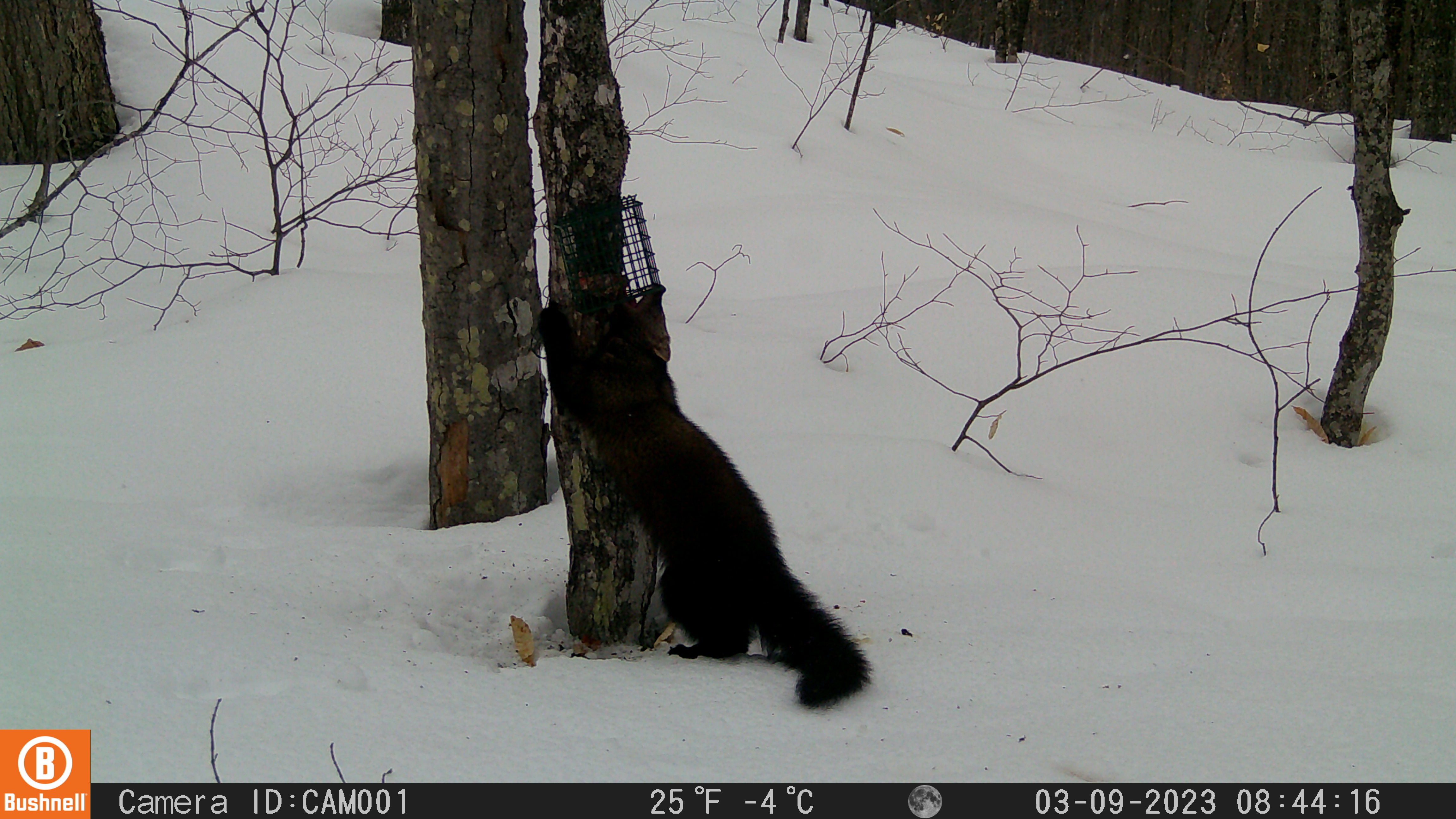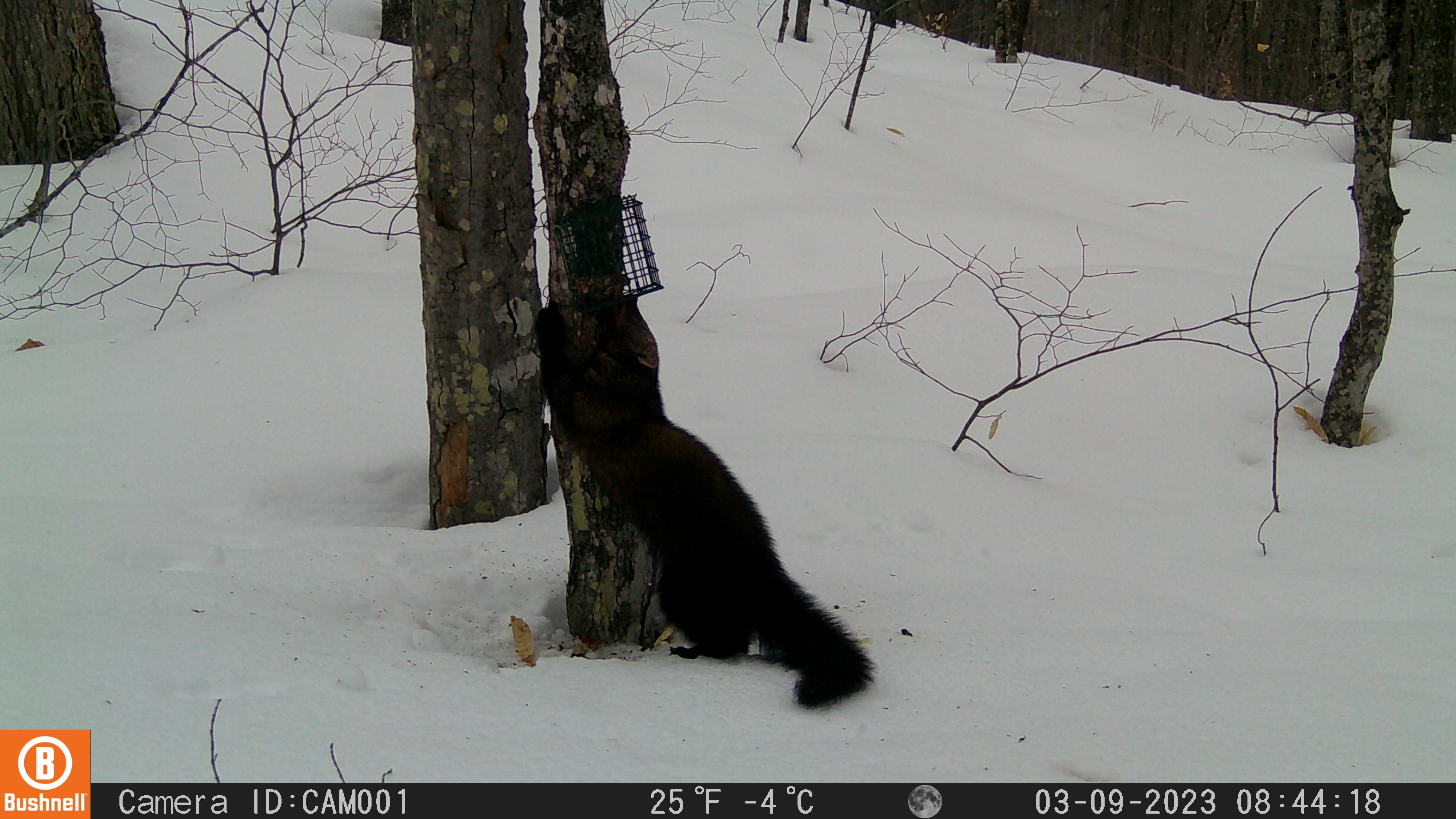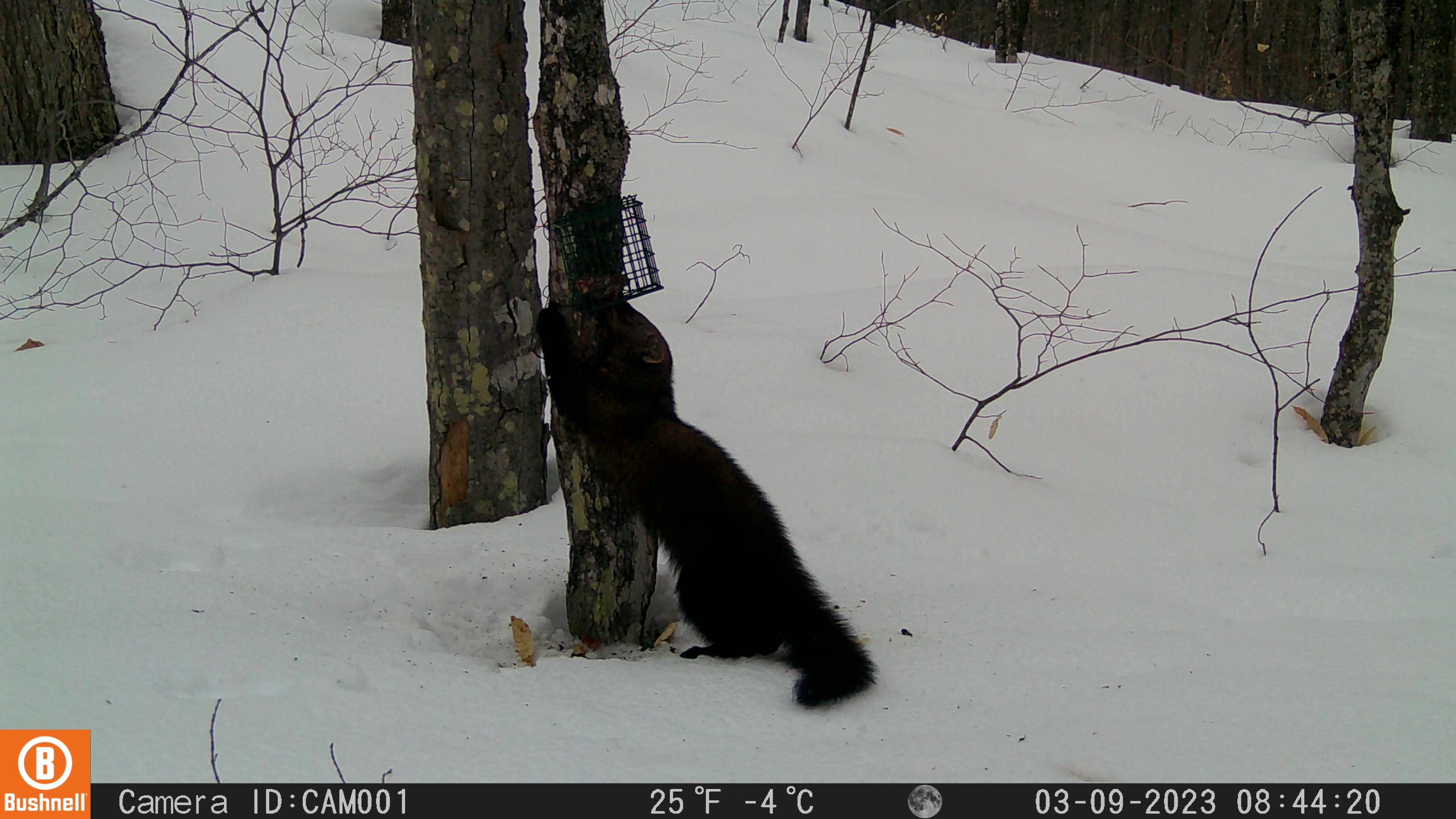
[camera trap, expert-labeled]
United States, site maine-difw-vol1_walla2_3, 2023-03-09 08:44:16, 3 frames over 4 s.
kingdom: Animalia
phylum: Chordata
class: Mammalia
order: Carnivora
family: Mustelidae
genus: Pekania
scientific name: Pekania pennanti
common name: fisher